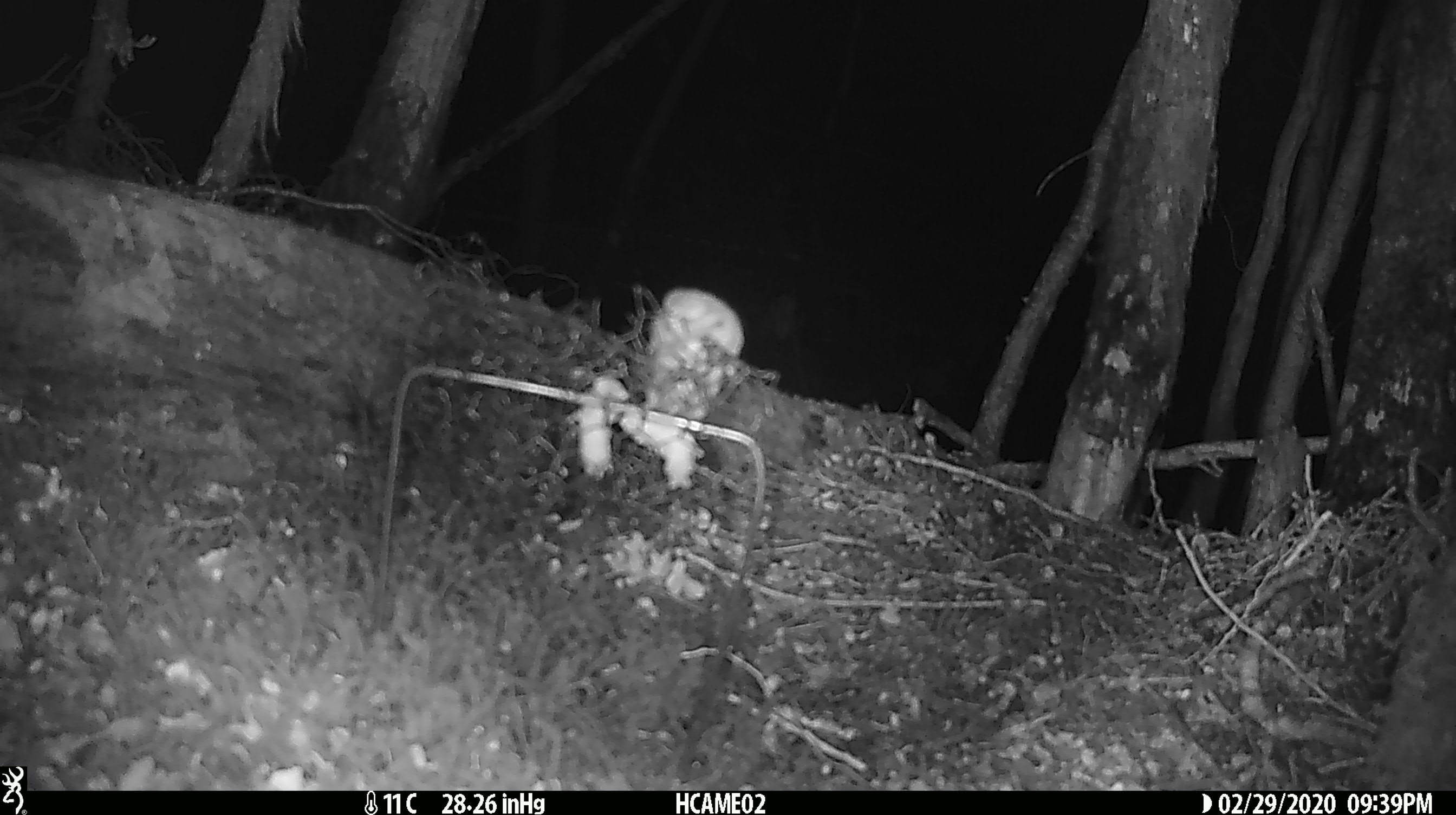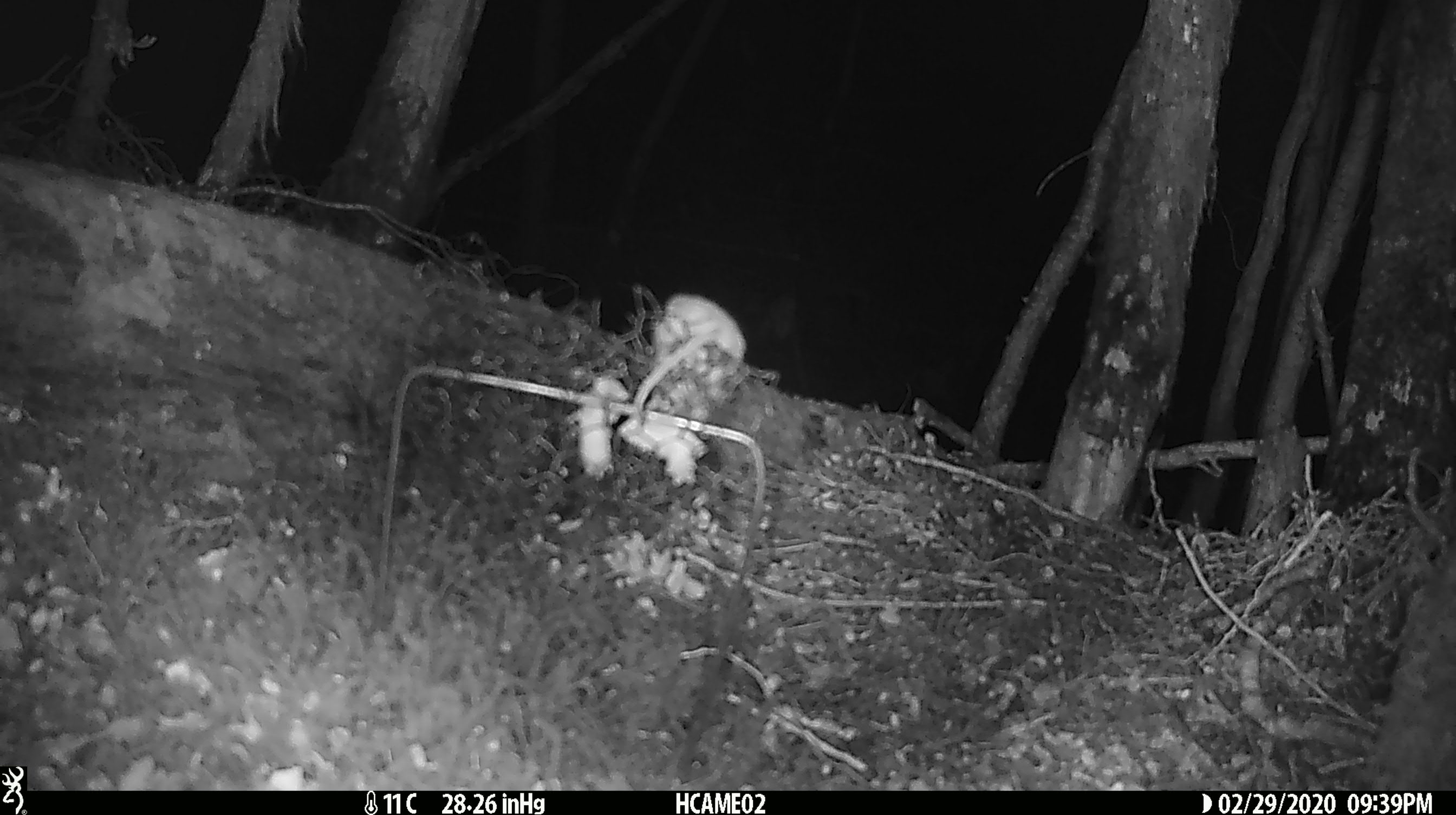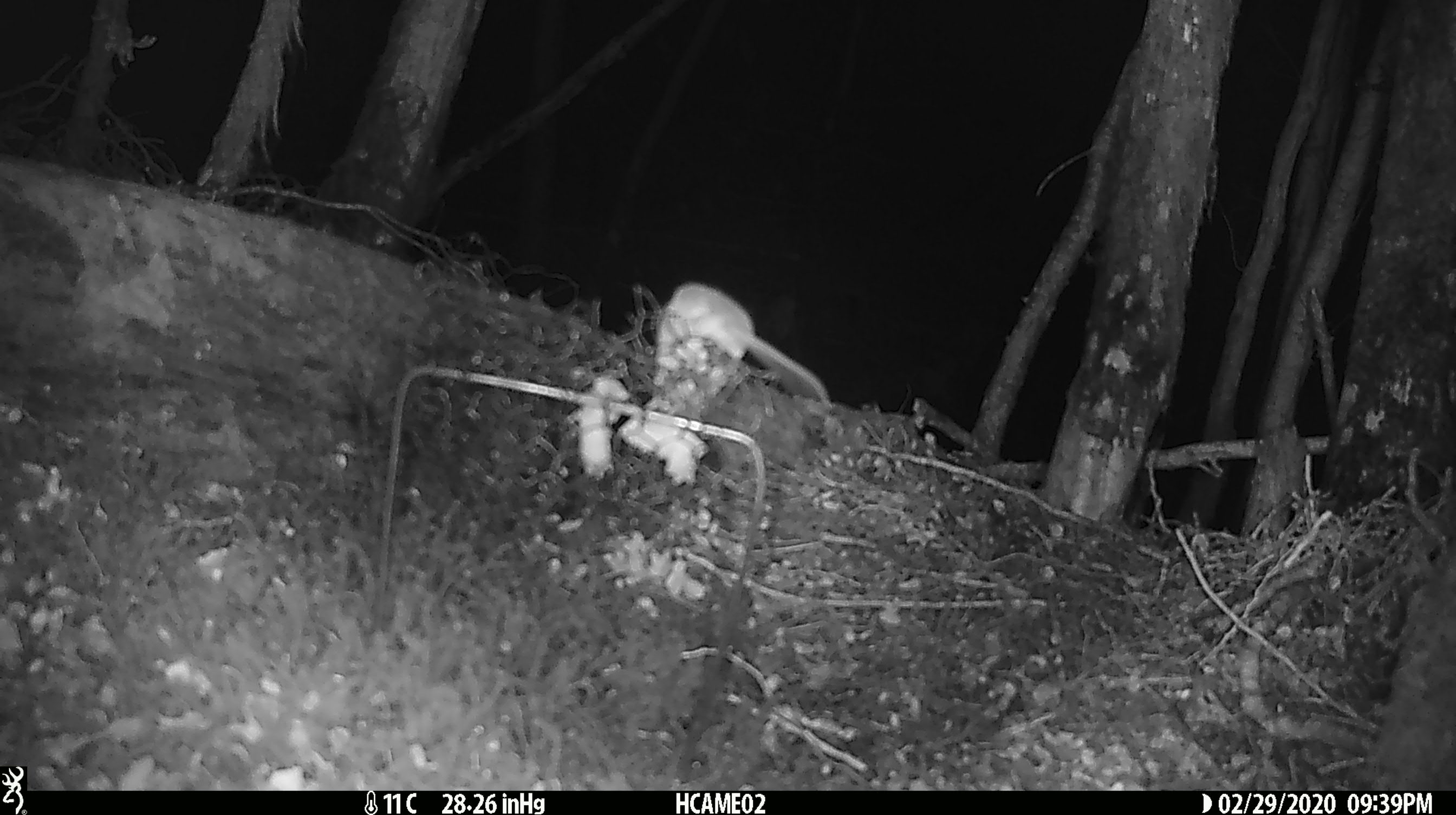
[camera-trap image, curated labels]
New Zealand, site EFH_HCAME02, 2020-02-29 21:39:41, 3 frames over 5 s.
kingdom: Animalia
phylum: Chordata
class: Mammalia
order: Rodentia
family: Muridae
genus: Mus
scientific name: Mus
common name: mouse